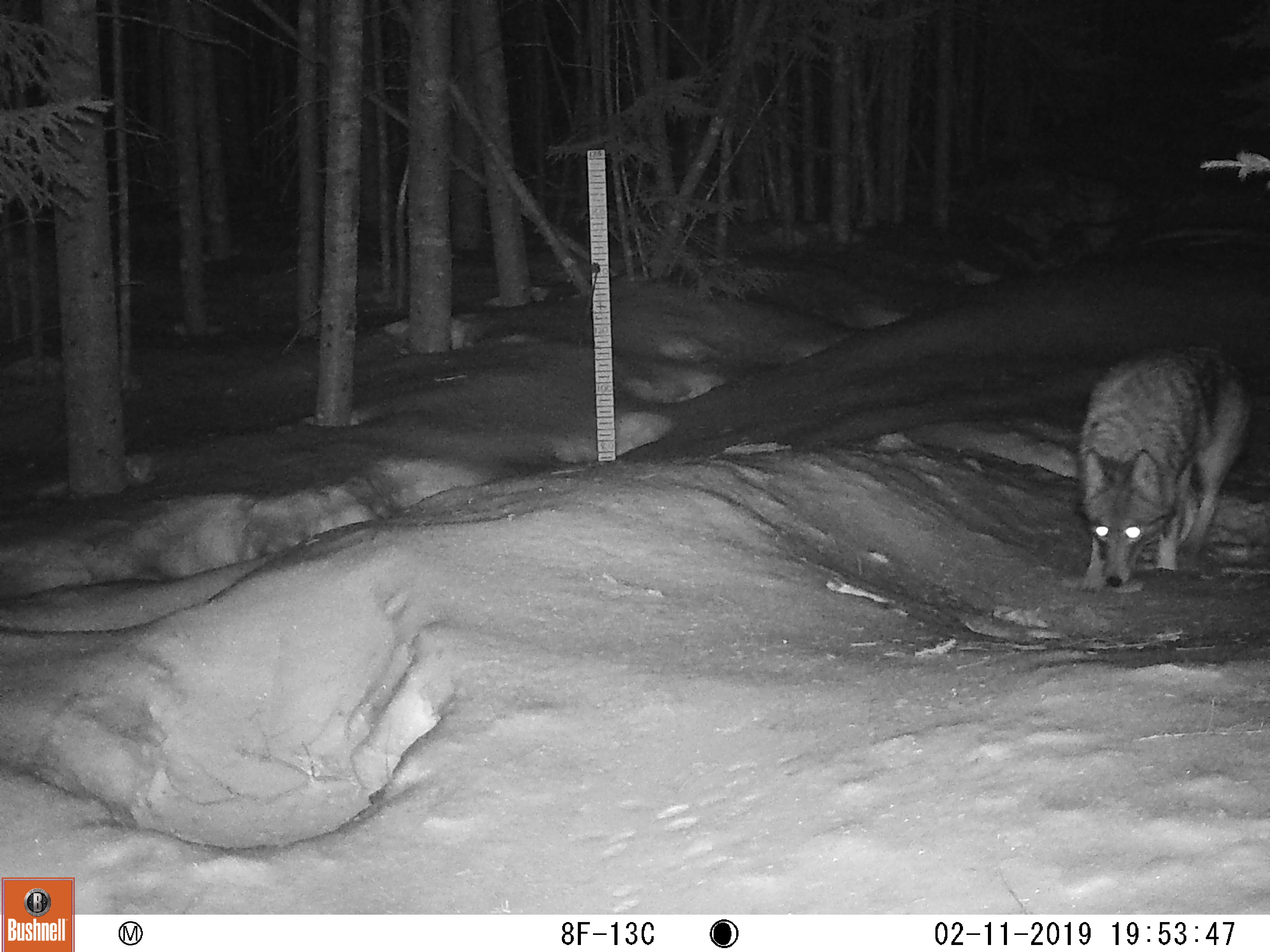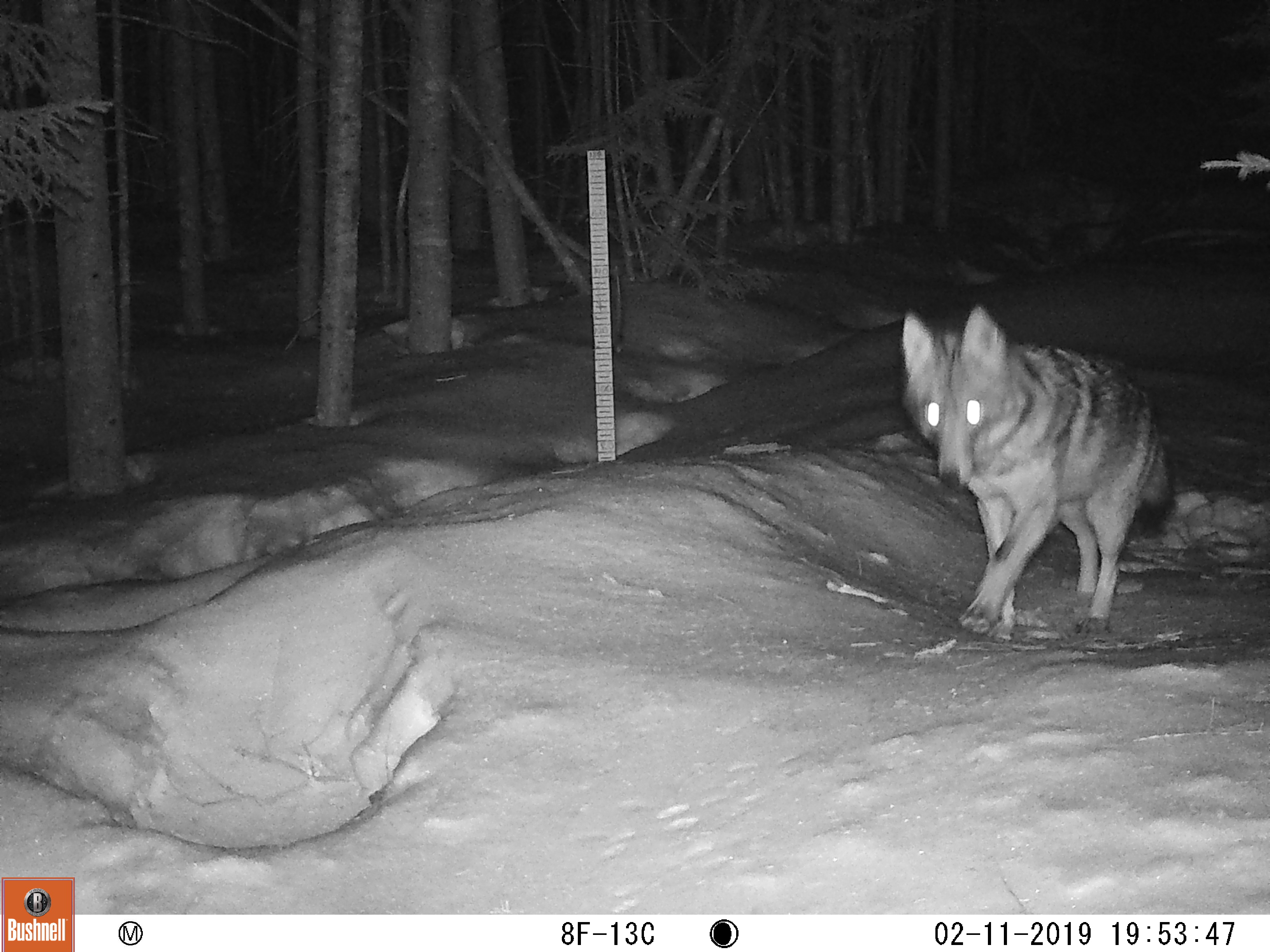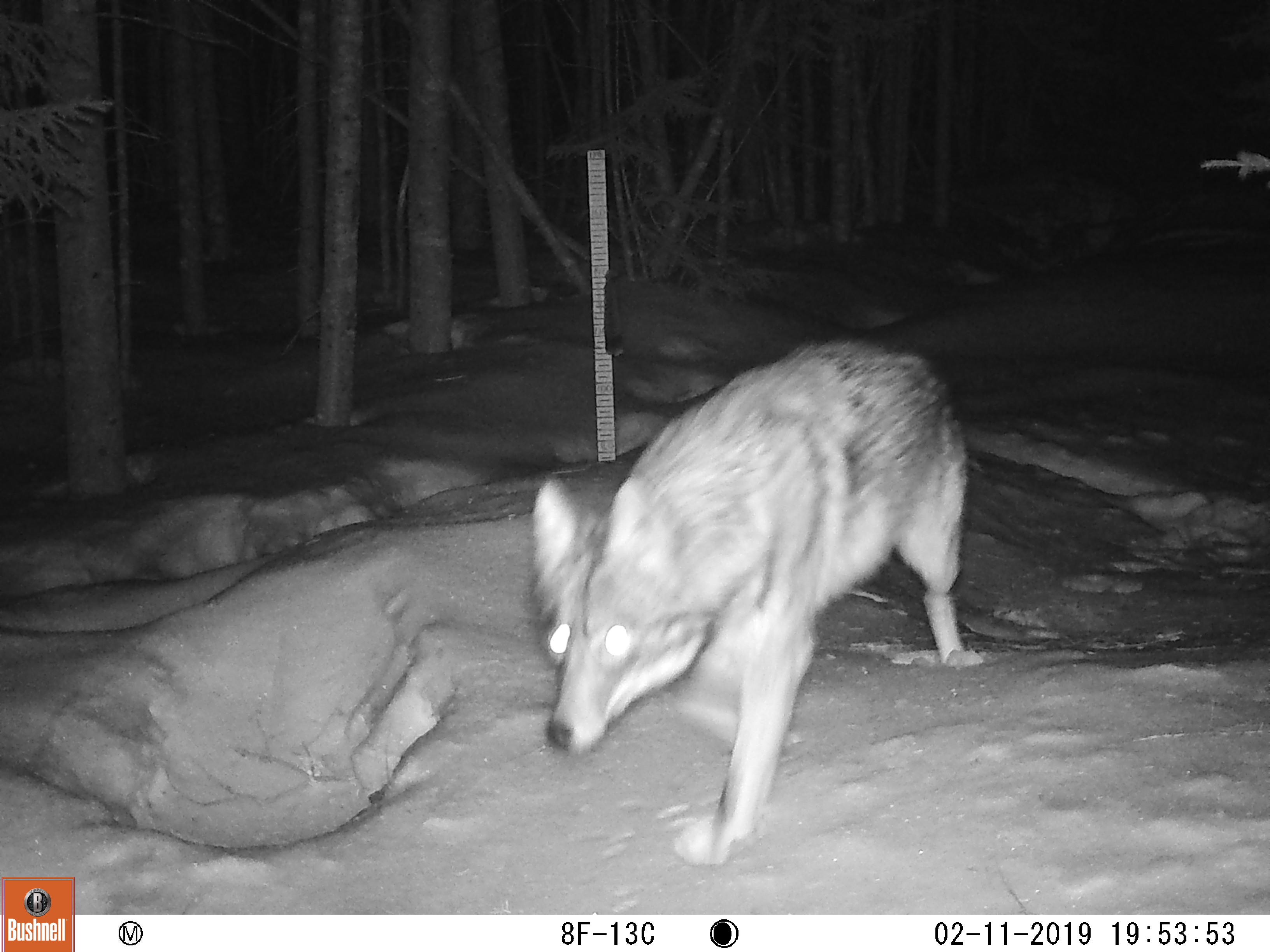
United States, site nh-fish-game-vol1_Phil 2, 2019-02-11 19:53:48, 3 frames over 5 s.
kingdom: Animalia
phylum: Chordata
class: Mammalia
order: Carnivora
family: Canidae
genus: Canis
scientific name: Canis latrans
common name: coyote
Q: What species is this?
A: Coyote (Canis latrans).